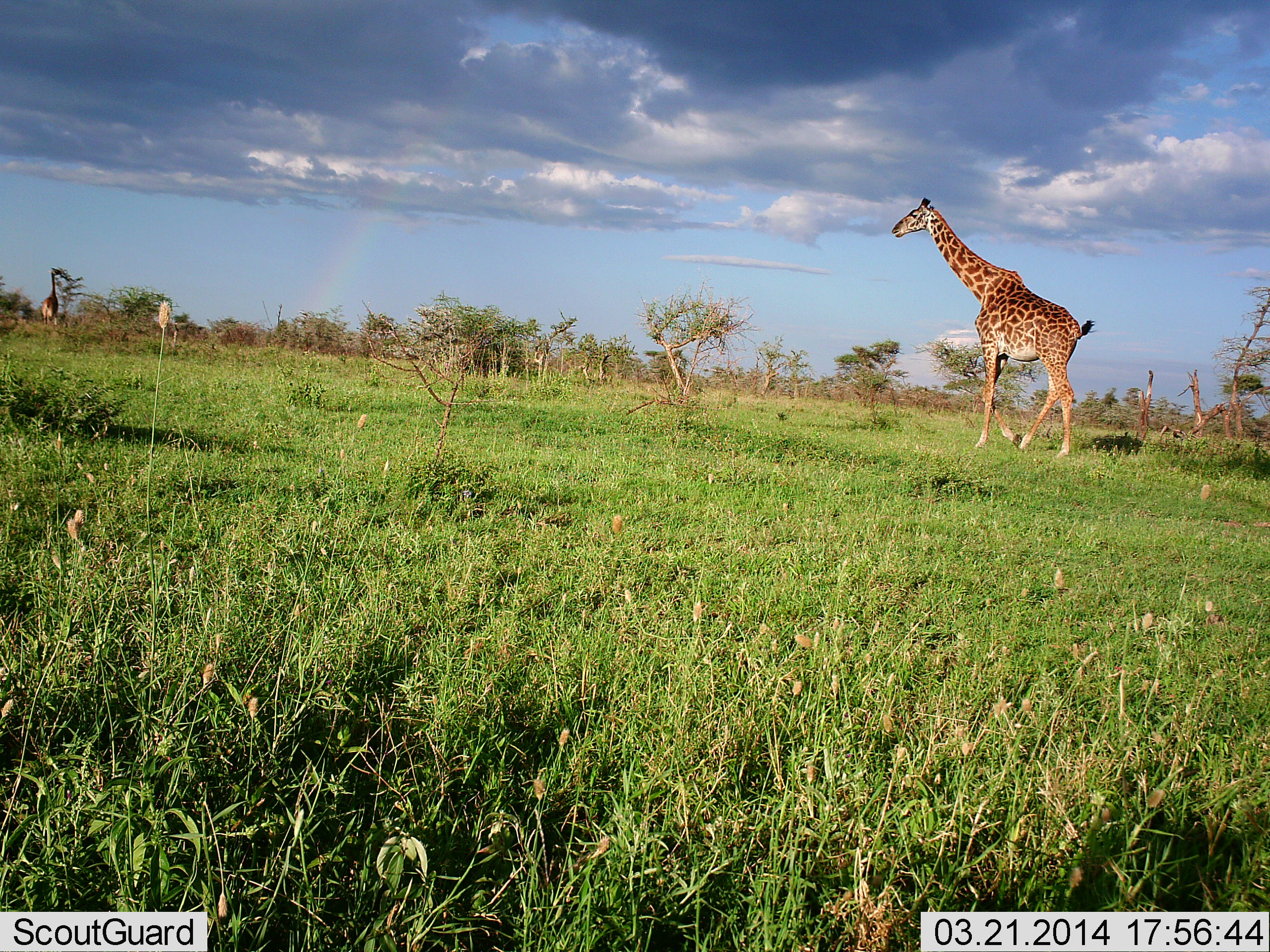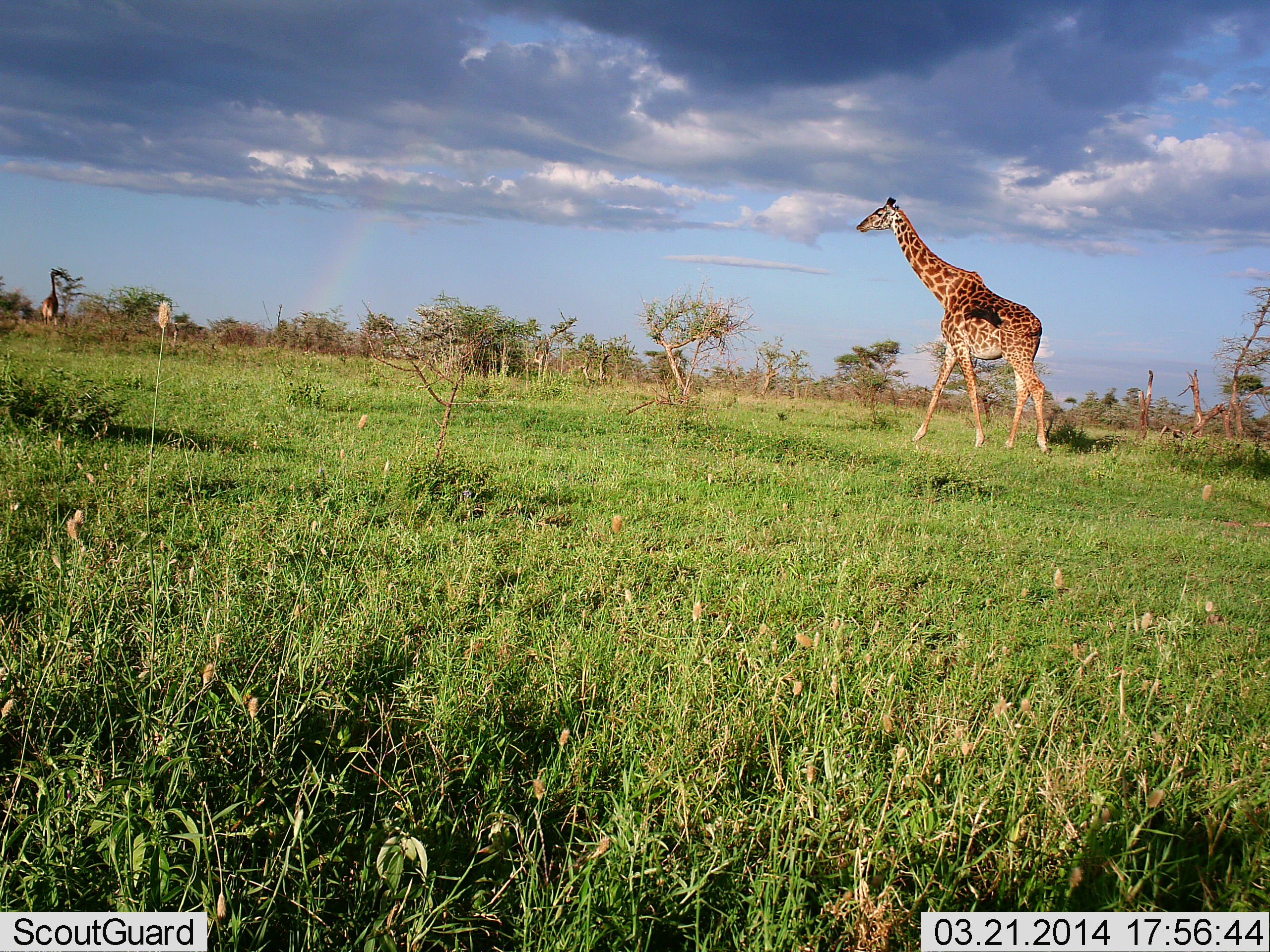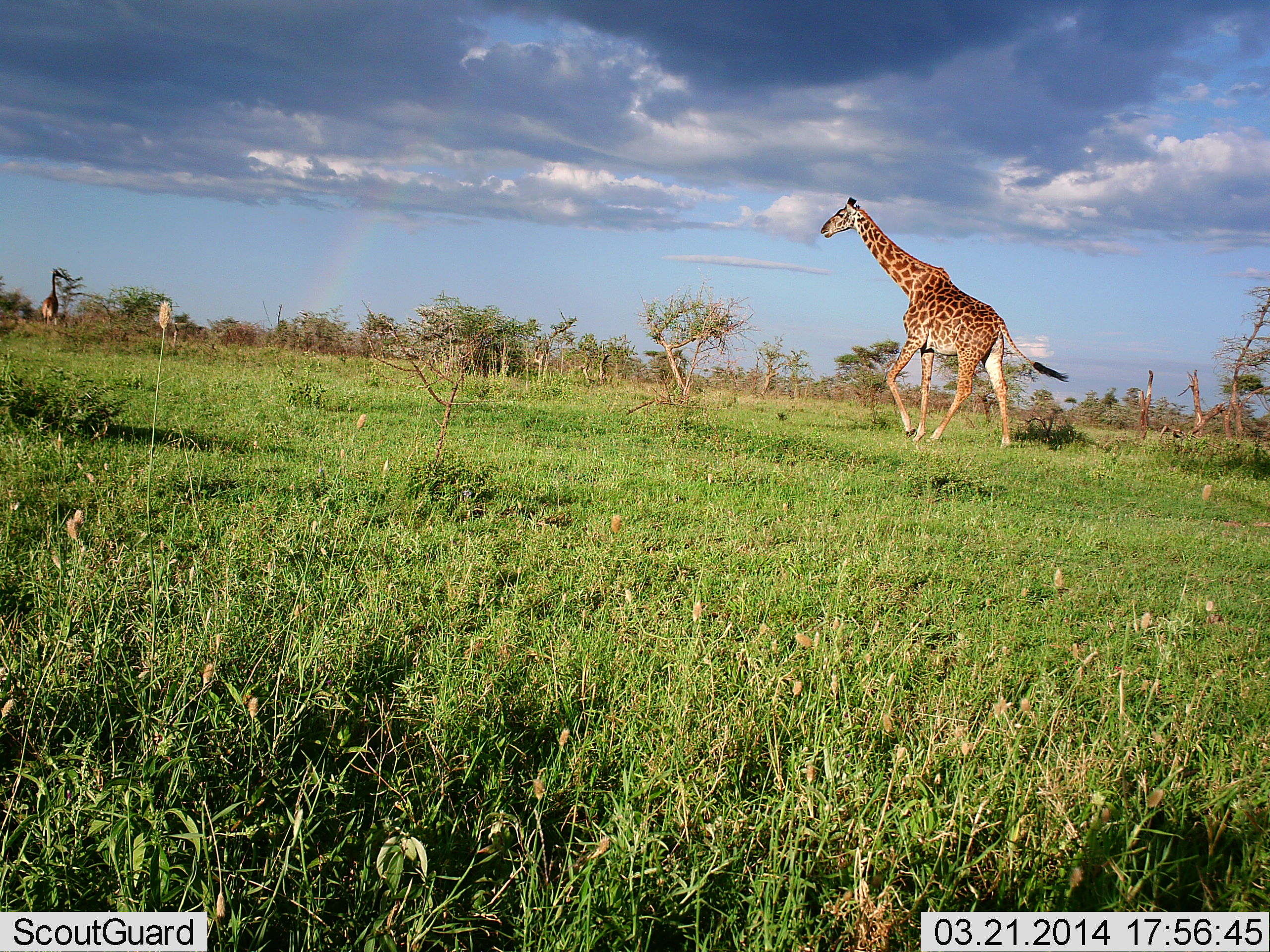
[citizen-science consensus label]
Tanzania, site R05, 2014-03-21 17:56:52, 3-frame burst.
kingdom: Animalia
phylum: Chordata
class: Mammalia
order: Artiodactyla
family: Giraffidae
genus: Giraffa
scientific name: Giraffa camelopardalis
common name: giraffe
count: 1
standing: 0%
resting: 0%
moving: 100%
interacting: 0%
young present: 0%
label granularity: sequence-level